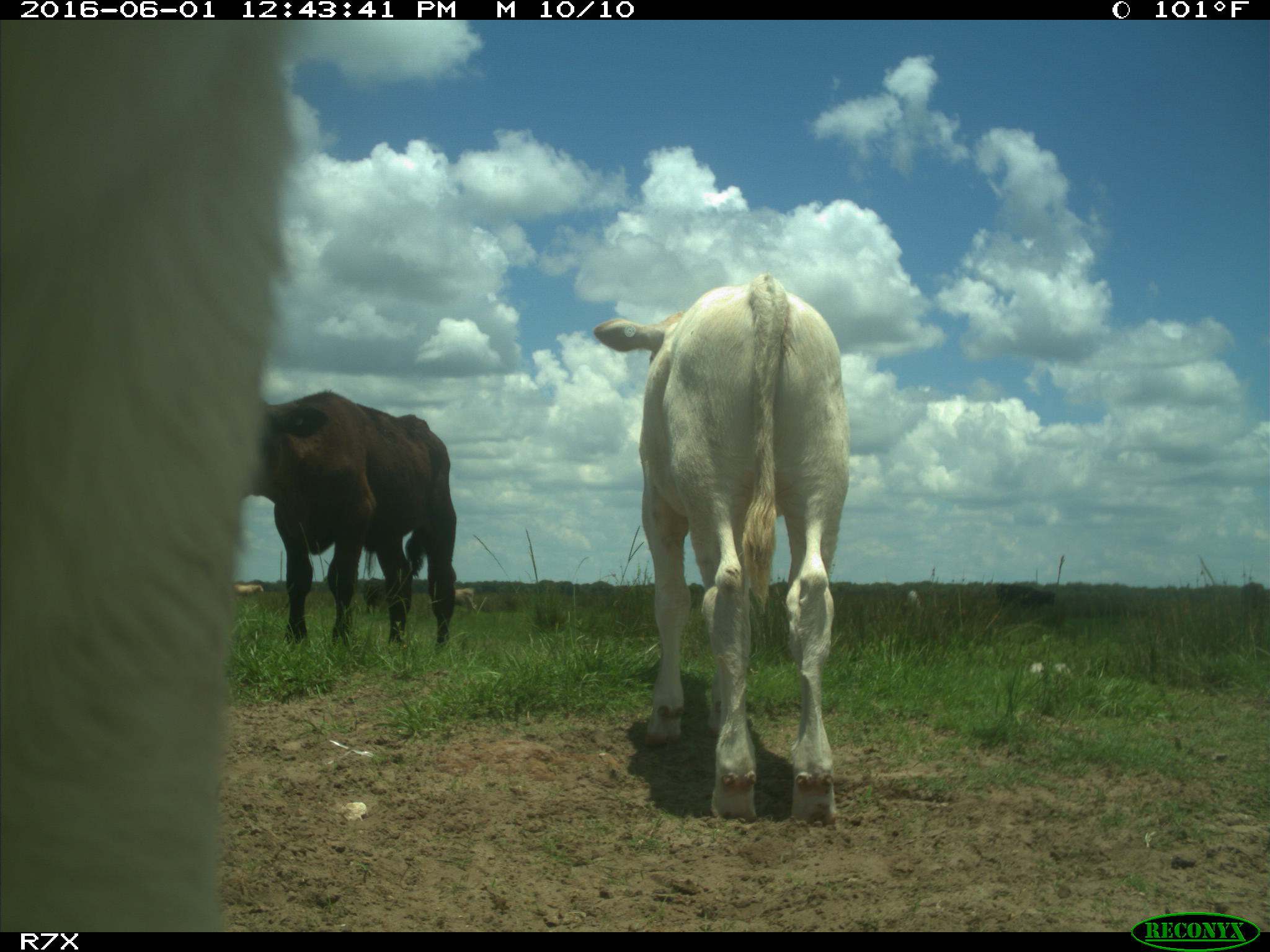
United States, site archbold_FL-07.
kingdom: Animalia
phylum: Chordata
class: Mammalia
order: Artiodactyla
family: Bovidae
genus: Bos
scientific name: Bos taurus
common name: domestic cow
Bos taurus (domestic cow).